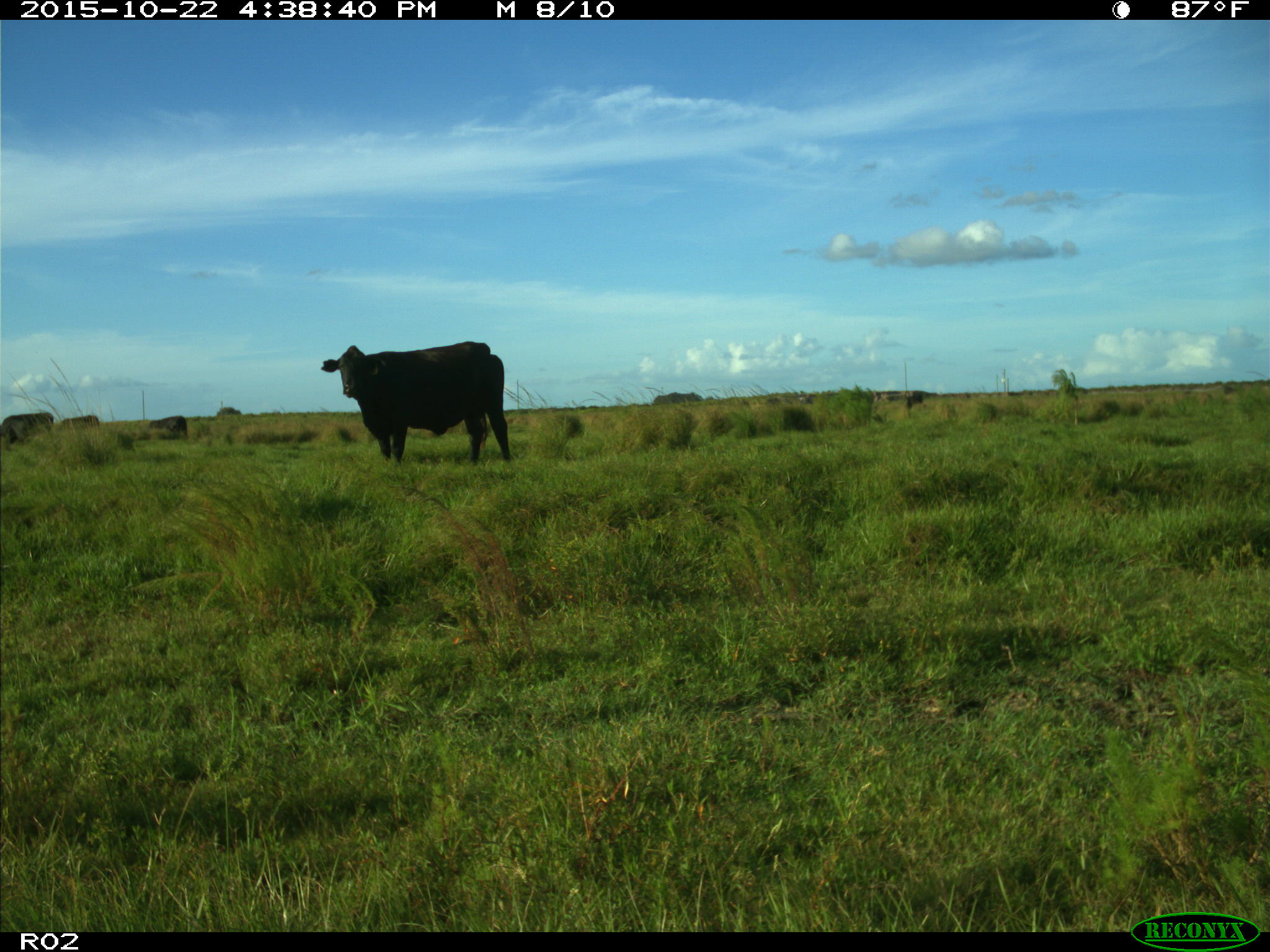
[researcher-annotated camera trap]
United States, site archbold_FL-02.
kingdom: Animalia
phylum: Chordata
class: Mammalia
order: Artiodactyla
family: Bovidae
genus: Bos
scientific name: Bos taurus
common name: domestic cow